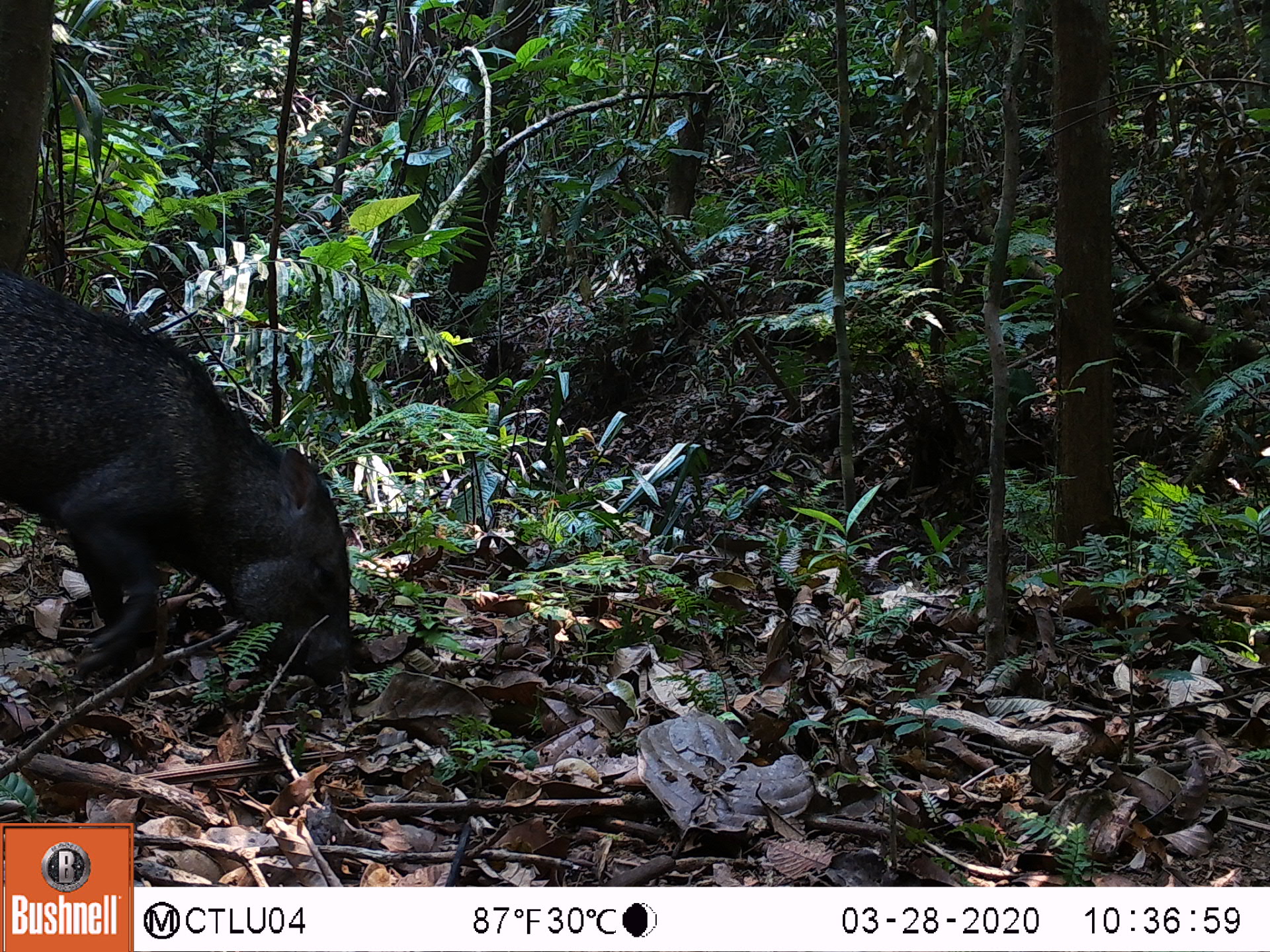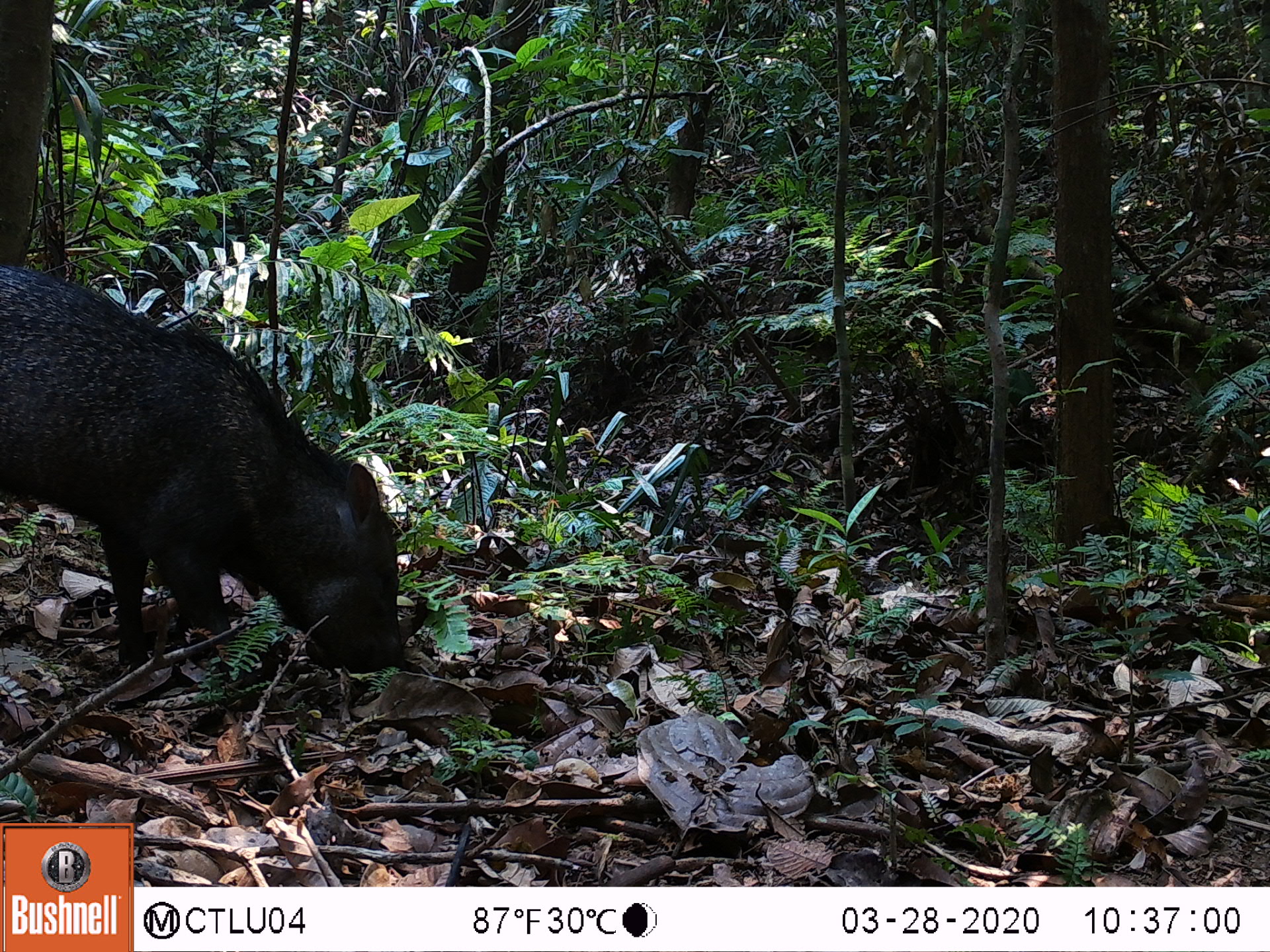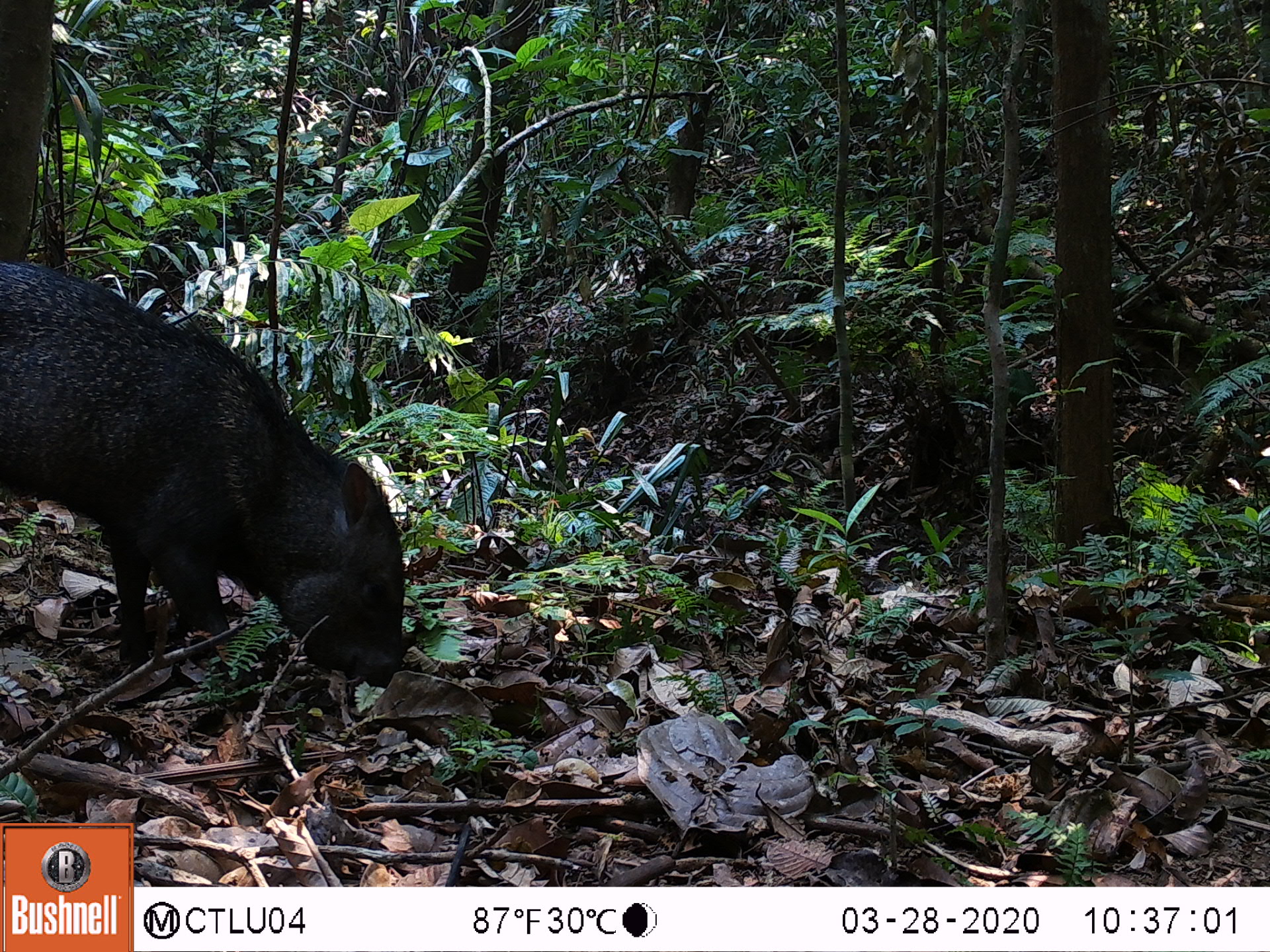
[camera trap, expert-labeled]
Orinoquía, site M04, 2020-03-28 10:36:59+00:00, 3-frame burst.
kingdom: Animalia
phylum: Chordata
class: Mammalia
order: Artiodactyla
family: Tayassuidae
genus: Pecari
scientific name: Pecari tajacu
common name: collared peccary